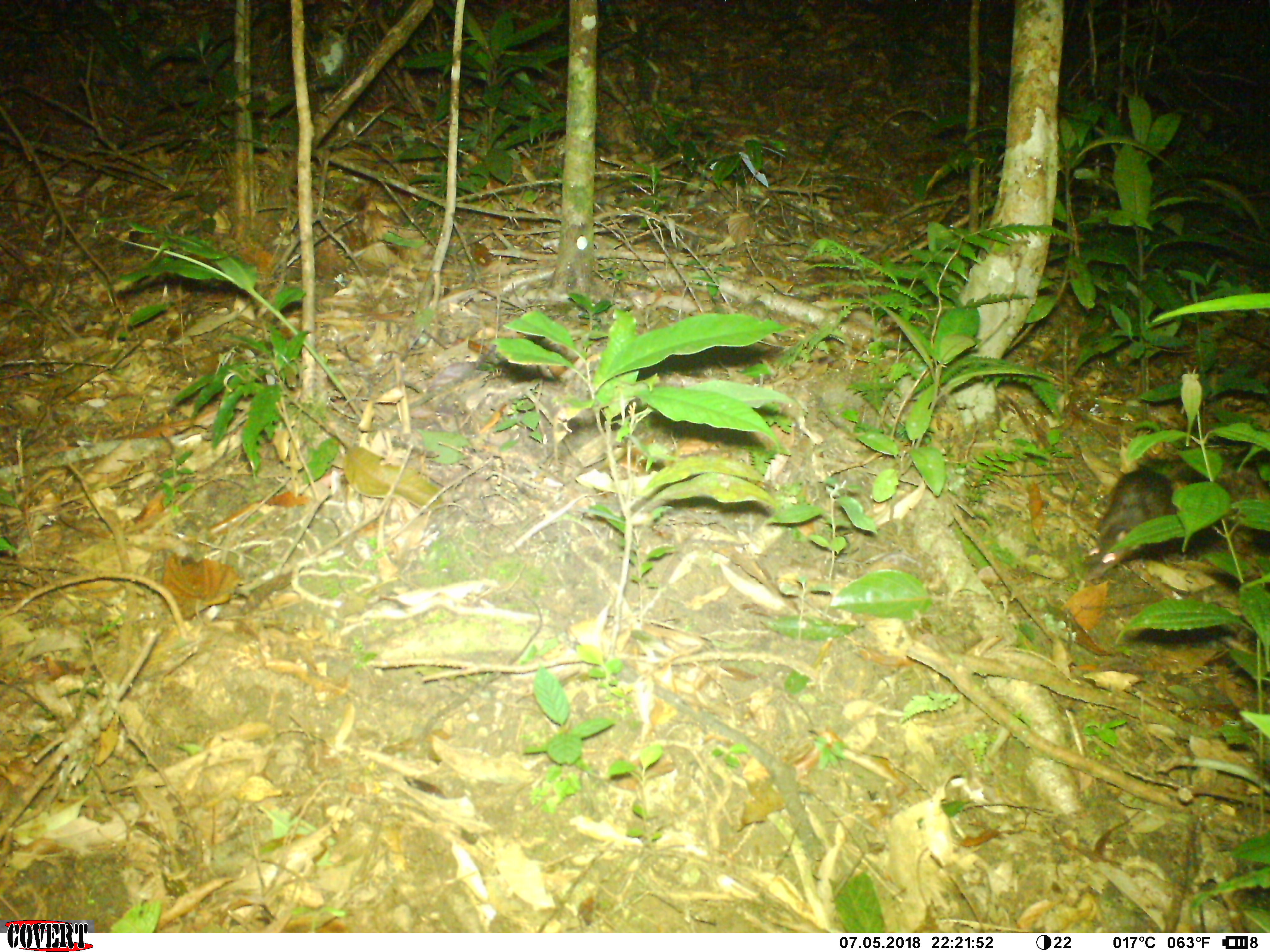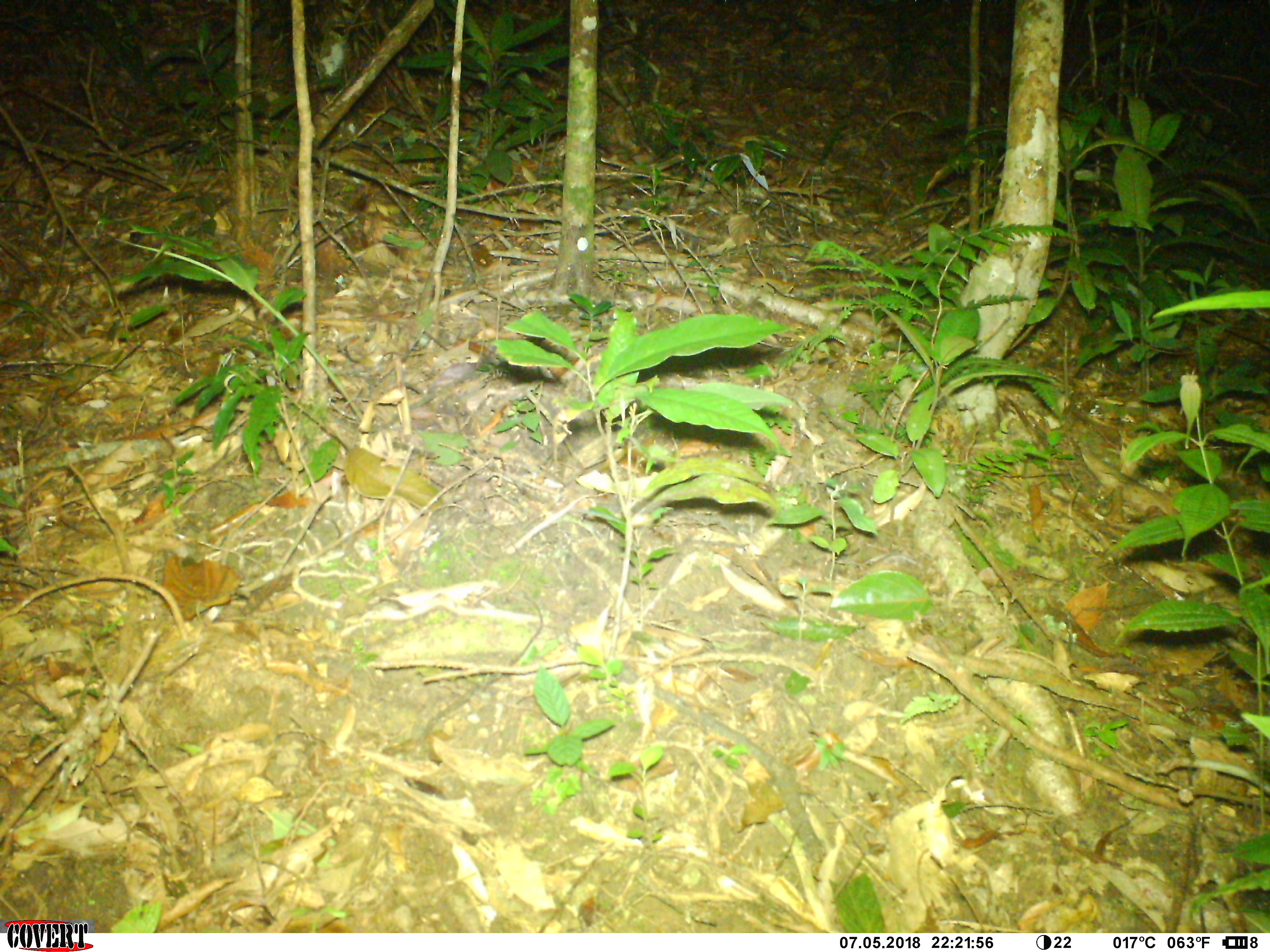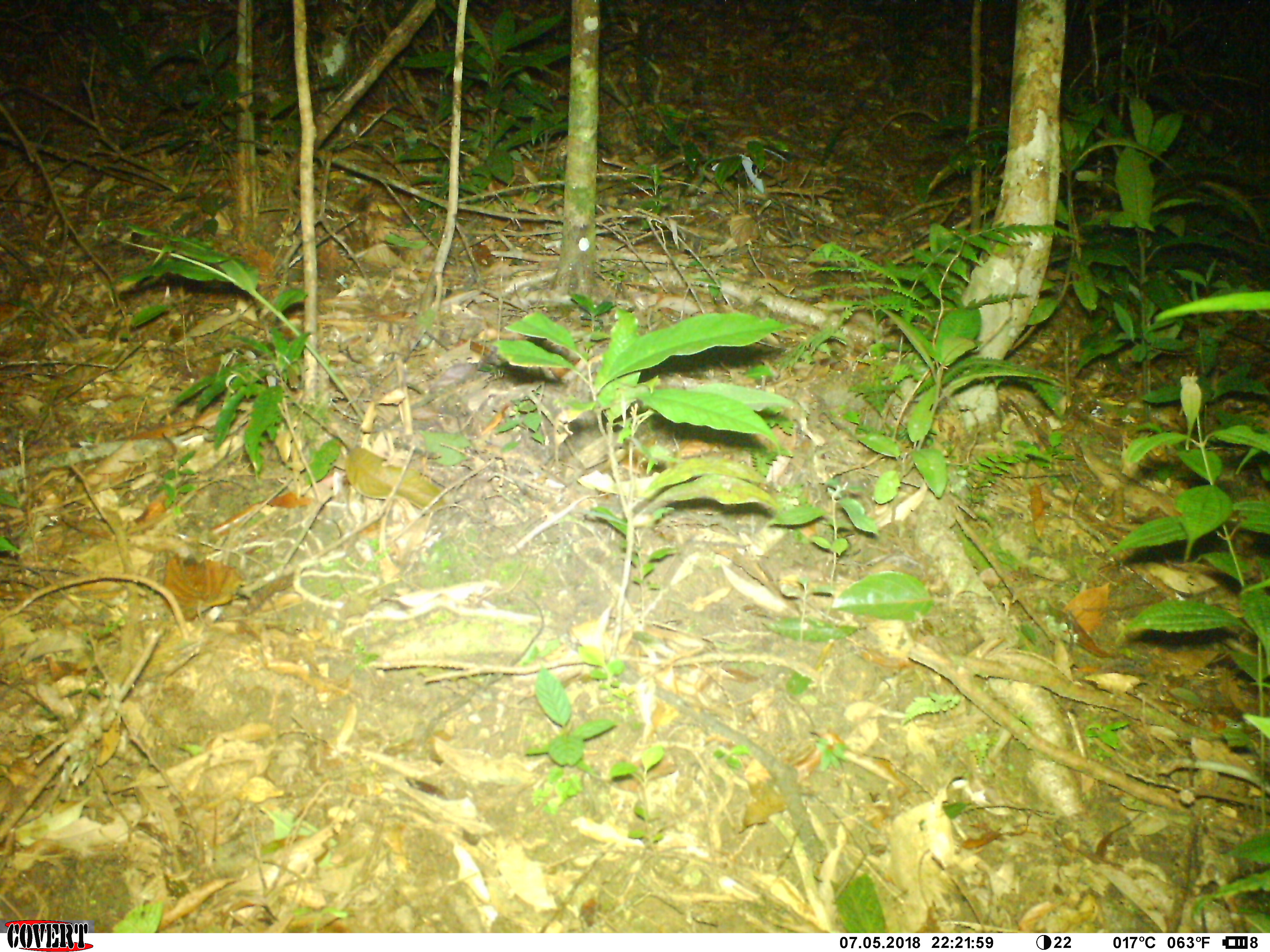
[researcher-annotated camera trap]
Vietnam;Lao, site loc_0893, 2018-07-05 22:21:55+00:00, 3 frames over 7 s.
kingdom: Animalia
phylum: Chordata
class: Mammalia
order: Rodentia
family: Muridae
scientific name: Muridae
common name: old-world mice and rats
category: unidentified murid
Unidentified murid (old-world mice and rats) (Muridae). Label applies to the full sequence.